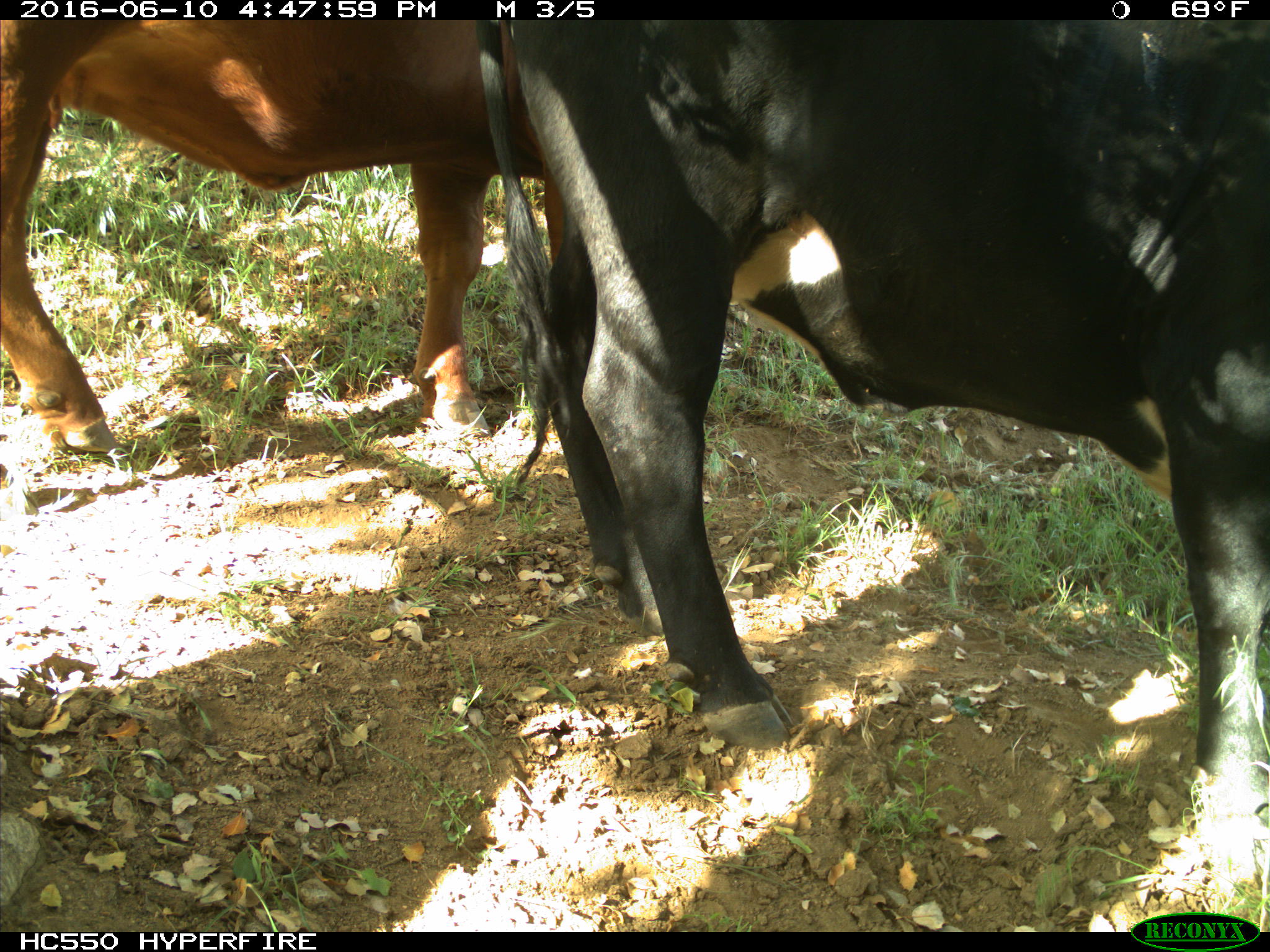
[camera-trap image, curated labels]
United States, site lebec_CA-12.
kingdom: Animalia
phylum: Chordata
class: Mammalia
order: Artiodactyla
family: Bovidae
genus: Bos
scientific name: Bos taurus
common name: domestic cow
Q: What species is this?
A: Bos taurus (domestic cow).